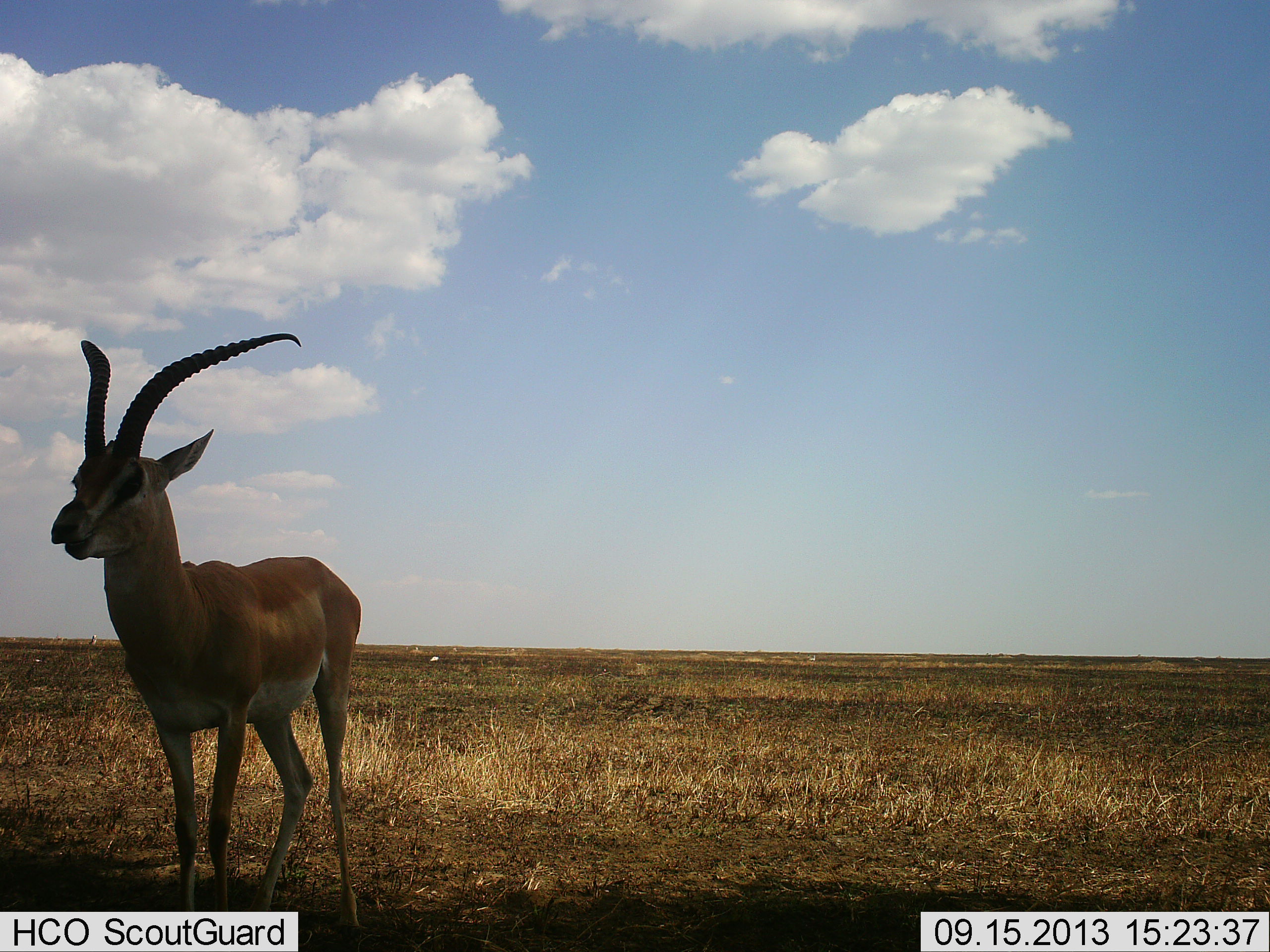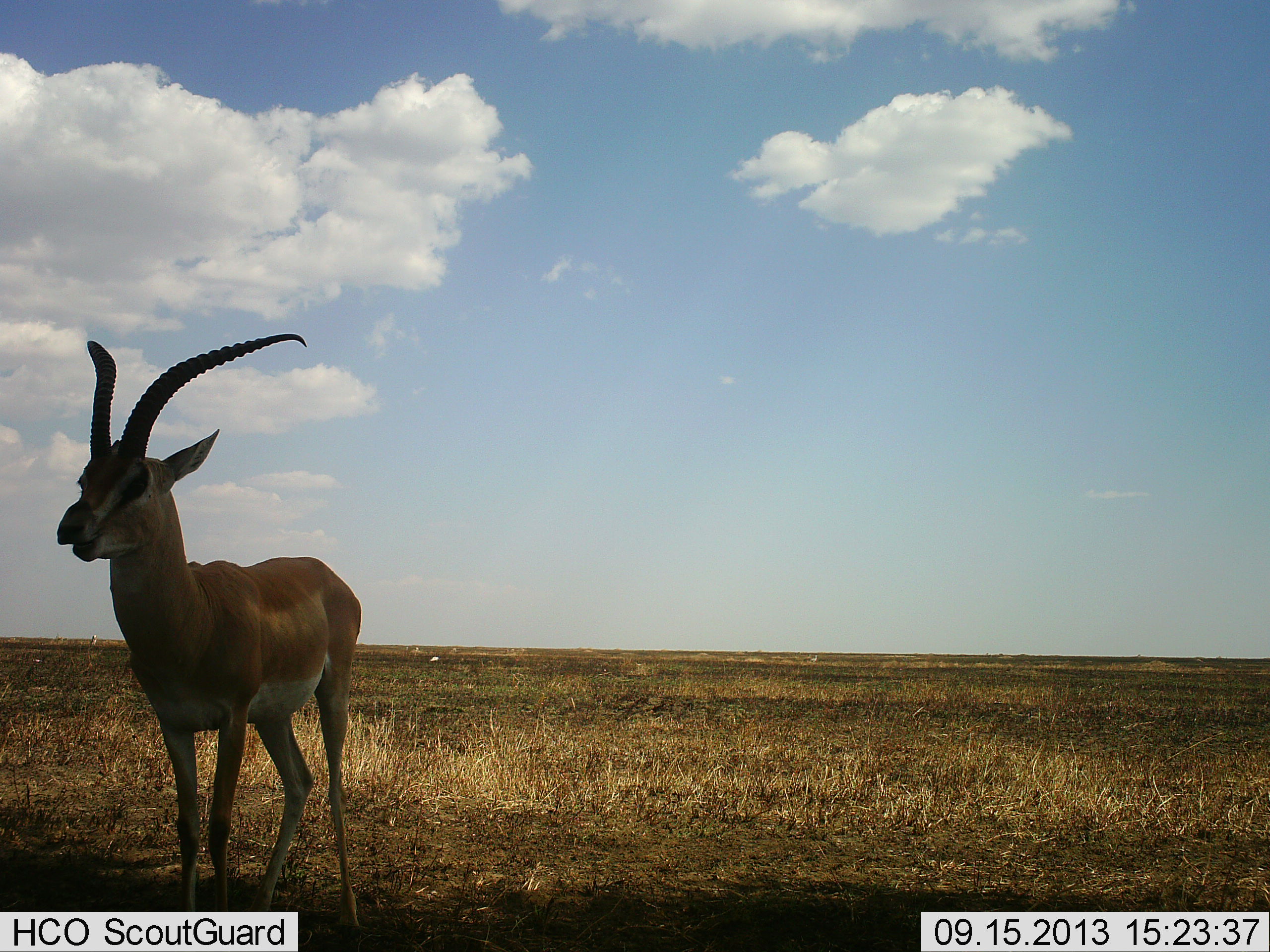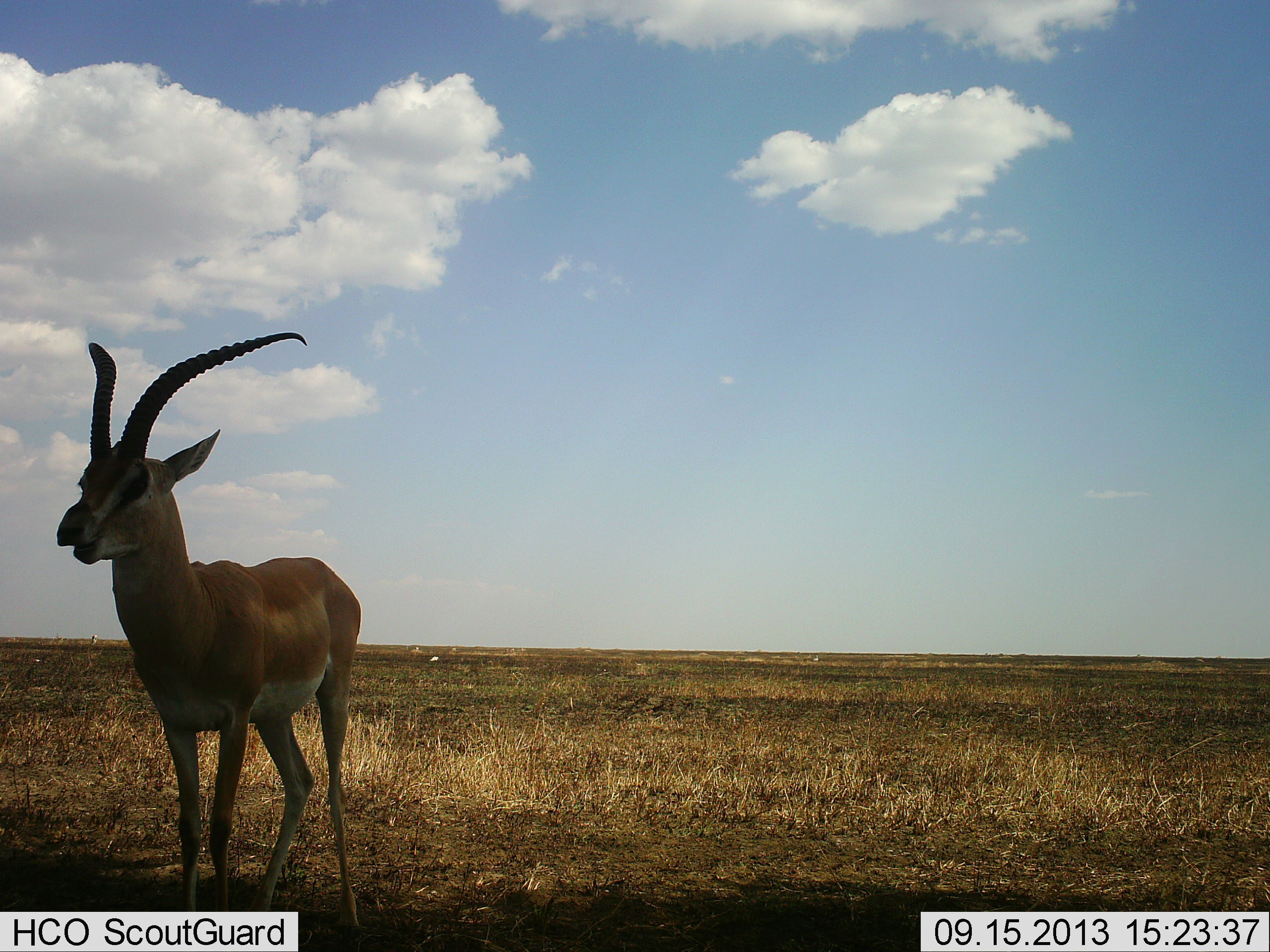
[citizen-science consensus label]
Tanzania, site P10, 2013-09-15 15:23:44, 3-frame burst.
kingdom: Animalia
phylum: Chordata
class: Mammalia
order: Artiodactyla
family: Bovidae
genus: Nanger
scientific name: Nanger granti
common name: grant's gazelle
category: gazellegrants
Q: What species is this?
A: Gazellegrants (grant's gazelle) (Nanger granti).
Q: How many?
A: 1.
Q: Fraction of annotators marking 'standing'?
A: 97%.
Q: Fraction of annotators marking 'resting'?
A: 0%.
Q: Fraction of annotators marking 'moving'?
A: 0%.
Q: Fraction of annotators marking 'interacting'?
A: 3%.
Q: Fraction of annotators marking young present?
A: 0%.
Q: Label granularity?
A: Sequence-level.